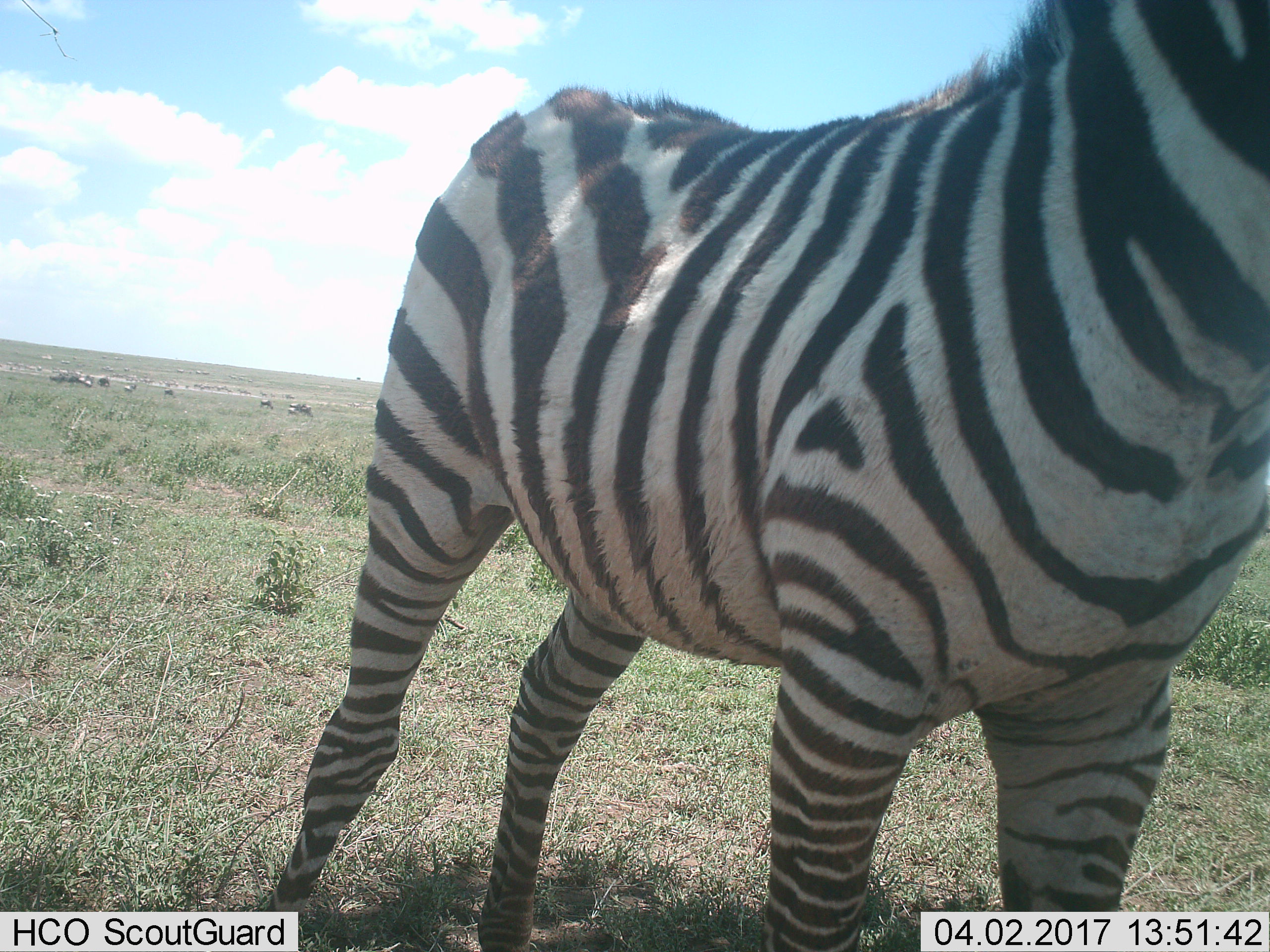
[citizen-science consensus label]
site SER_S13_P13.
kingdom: Animalia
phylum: Chordata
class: Mammalia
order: Perissodactyla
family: Equidae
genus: Equus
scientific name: Equus quagga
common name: plains zebra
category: zebraplains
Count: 1.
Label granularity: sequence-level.